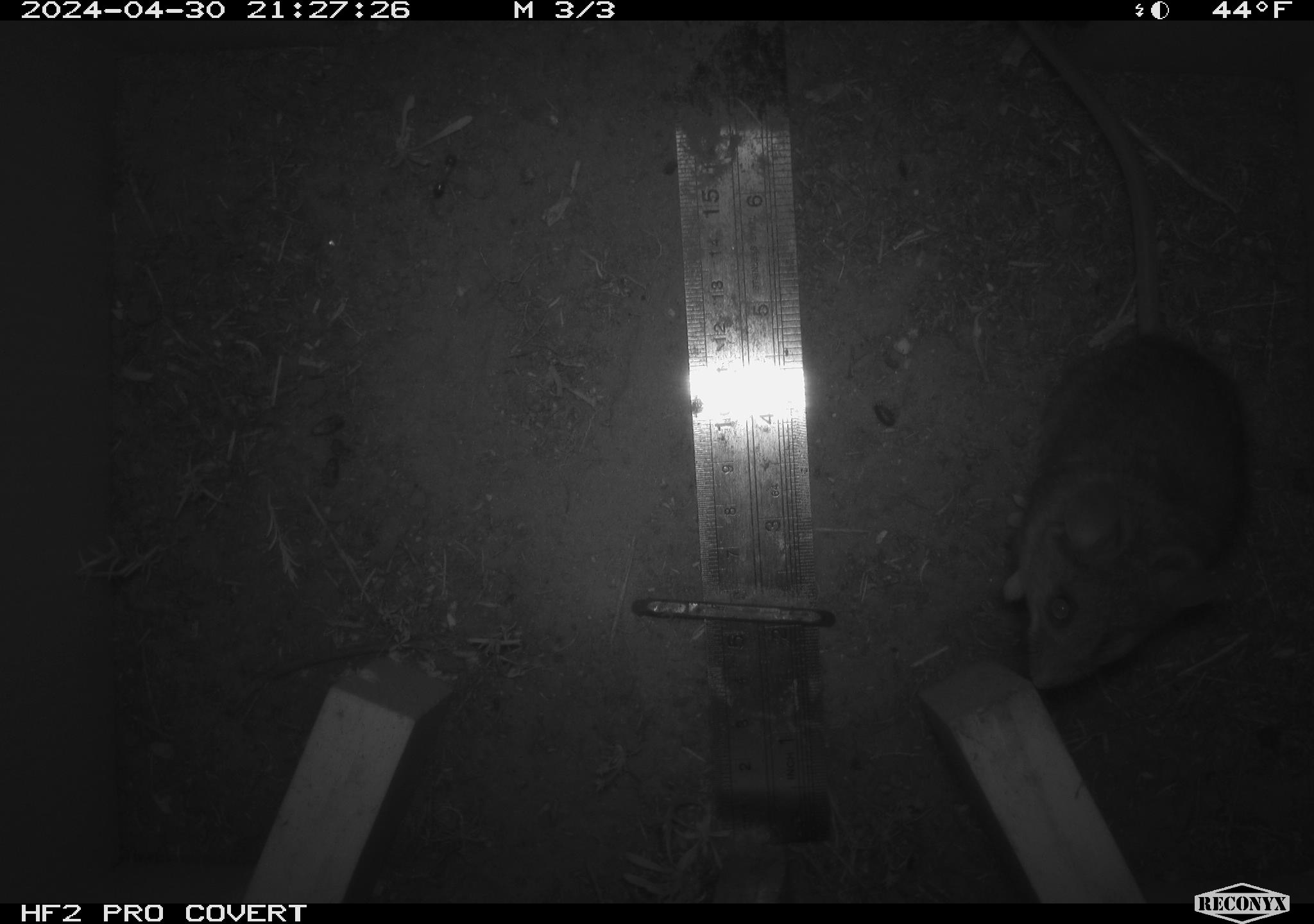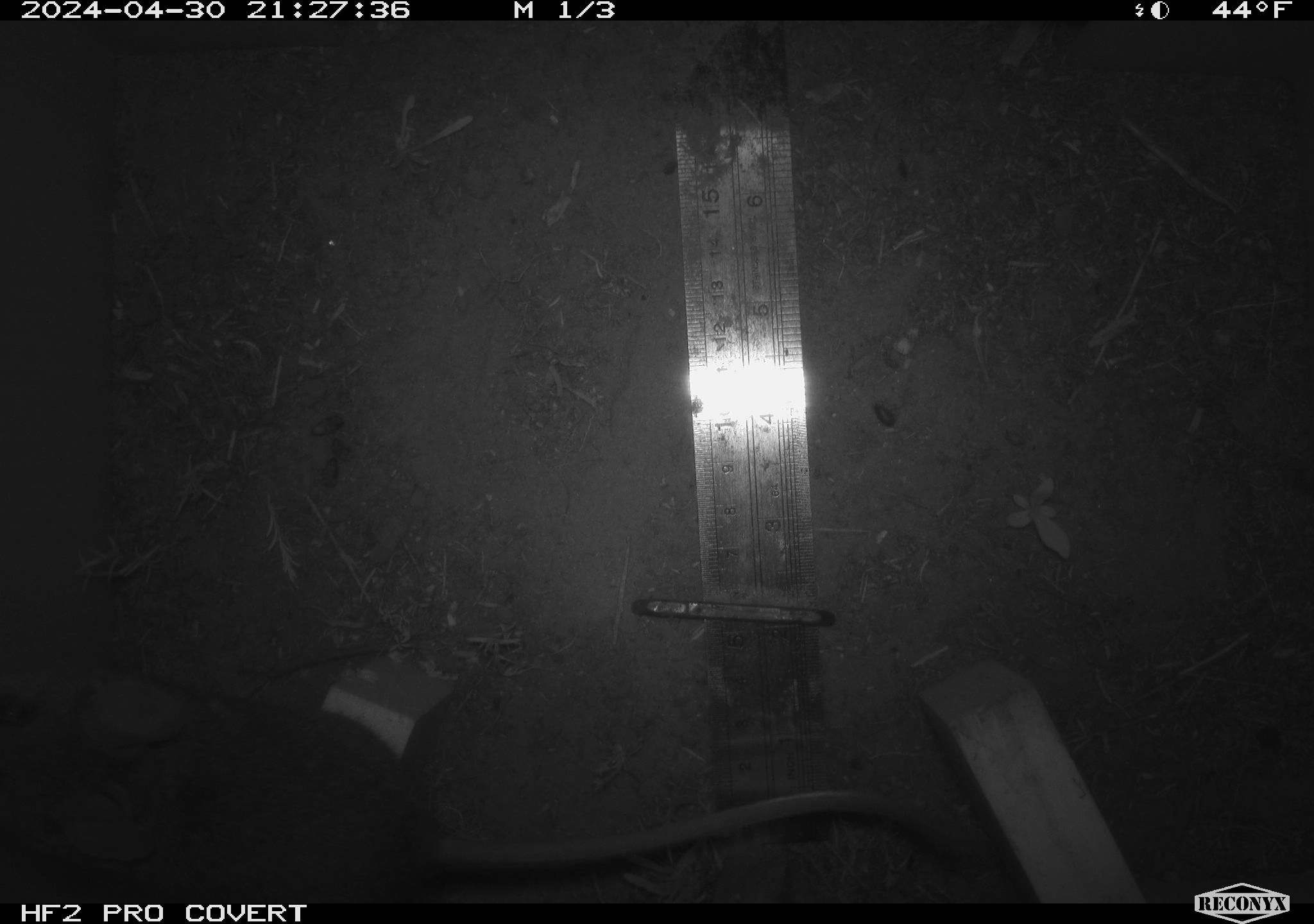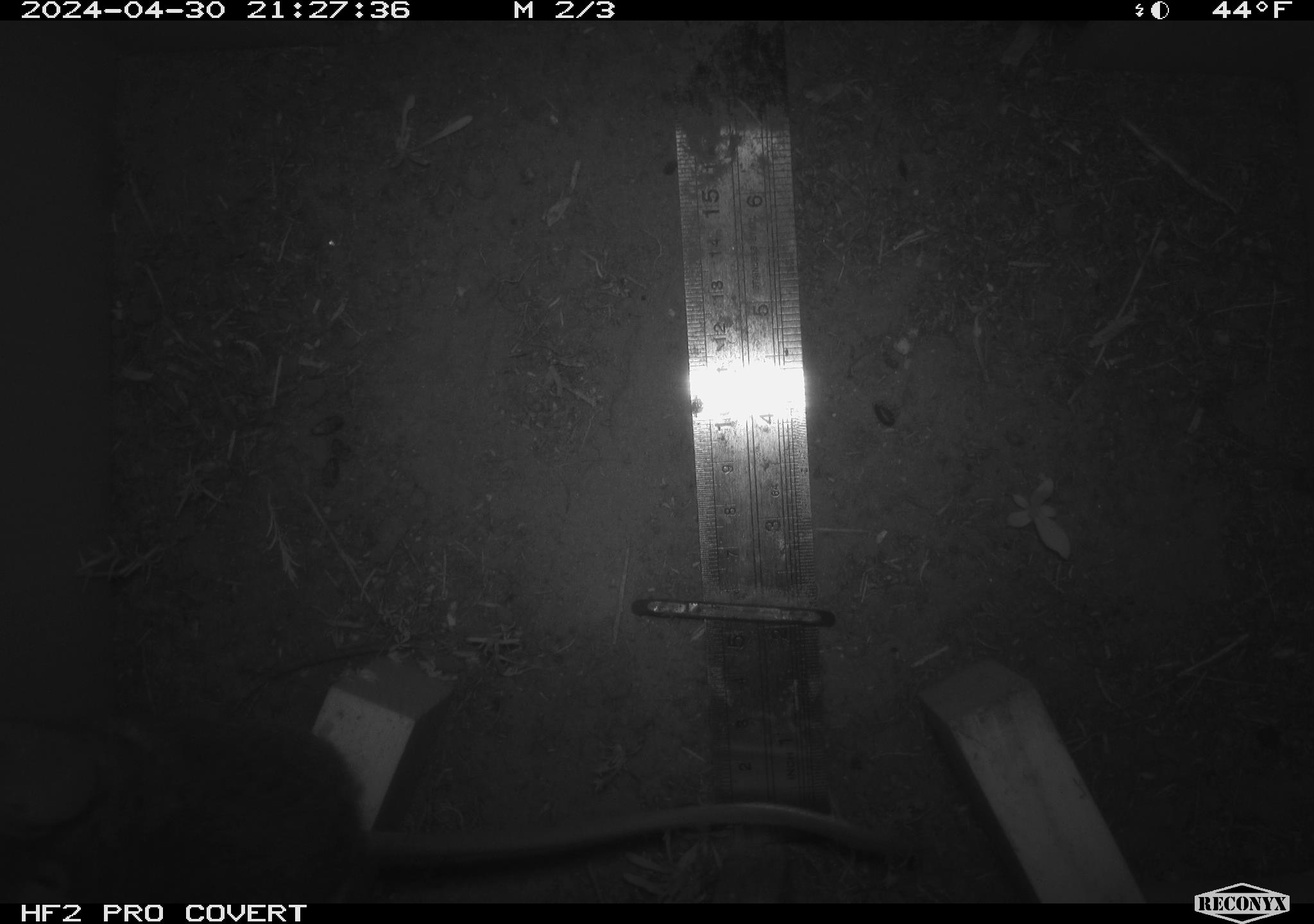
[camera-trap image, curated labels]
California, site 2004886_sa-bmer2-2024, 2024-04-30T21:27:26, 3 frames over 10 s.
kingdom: Animalia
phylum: Chordata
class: Mammalia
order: Rodentia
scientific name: Rodentia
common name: woodrat or rat or mouse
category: woodrat or rat or mouse species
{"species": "woodrat or rat or mouse species (woodrat or rat or mouse) (Rodentia)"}